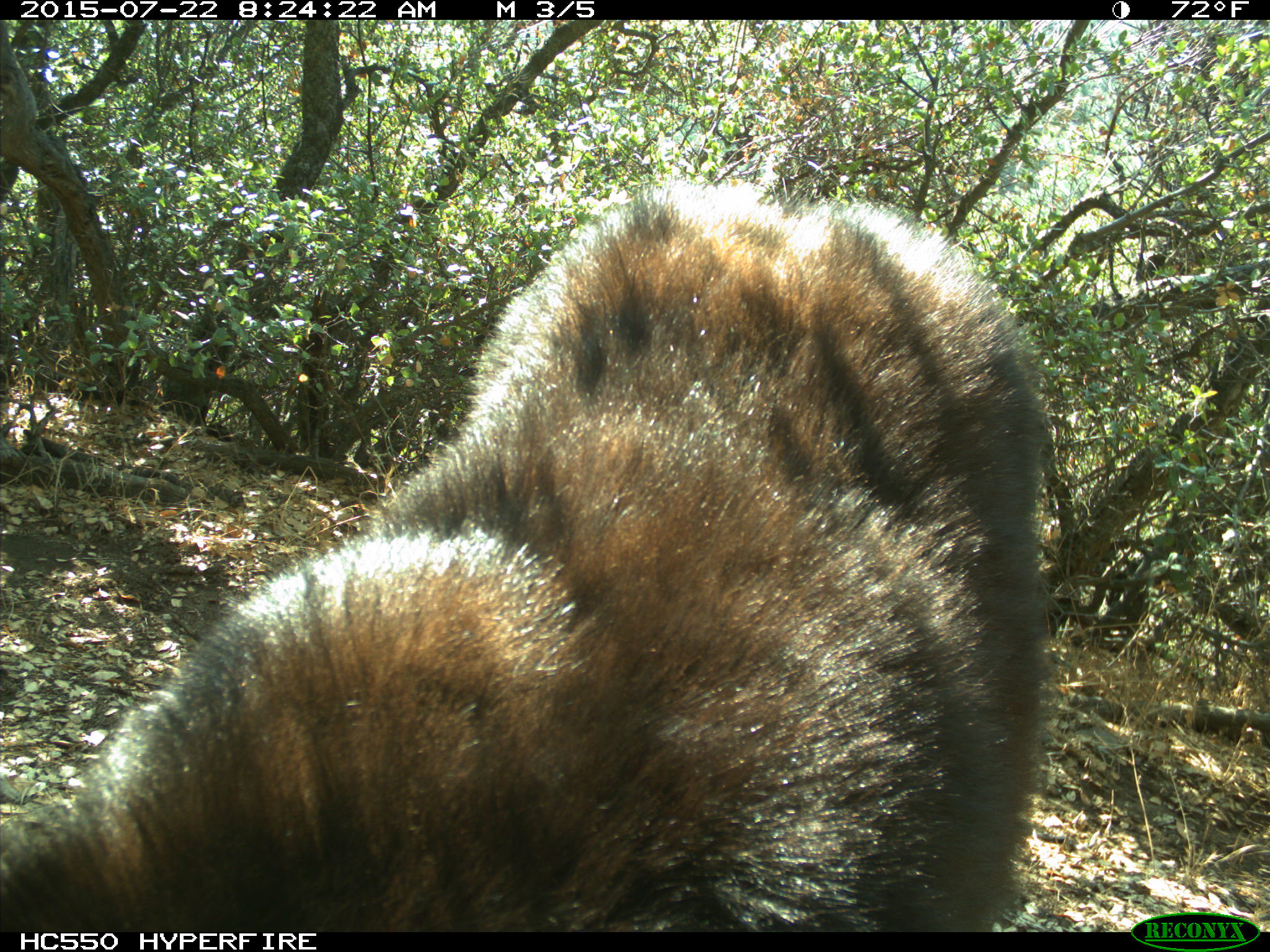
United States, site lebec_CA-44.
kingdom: Animalia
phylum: Chordata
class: Mammalia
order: Carnivora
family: Ursidae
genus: Ursus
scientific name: Ursus americanus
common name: american black bear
Ursus americanus (american black bear).